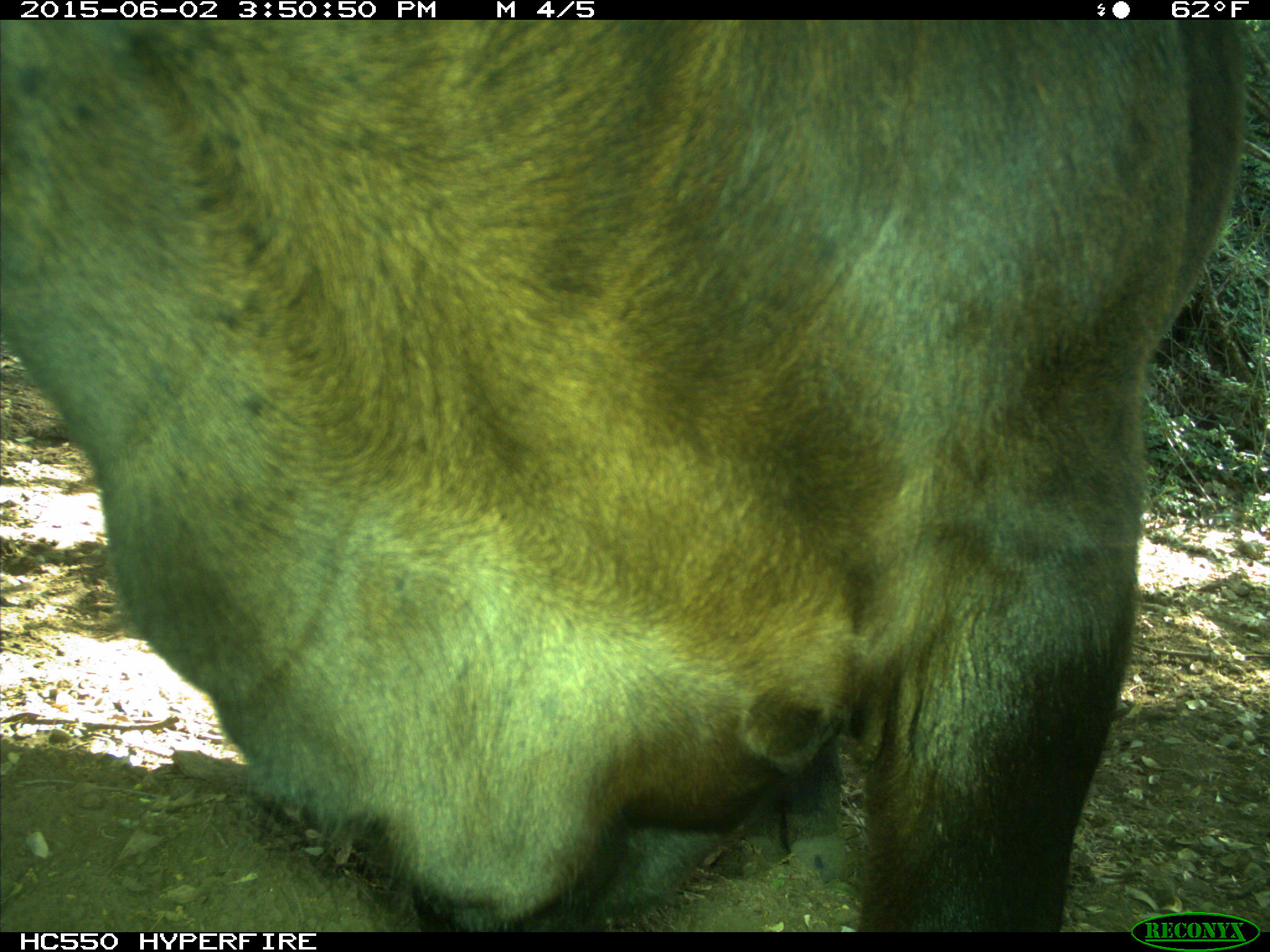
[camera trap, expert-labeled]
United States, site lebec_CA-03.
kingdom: Animalia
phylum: Chordata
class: Mammalia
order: Artiodactyla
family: Bovidae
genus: Bos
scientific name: Bos taurus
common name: domestic cow